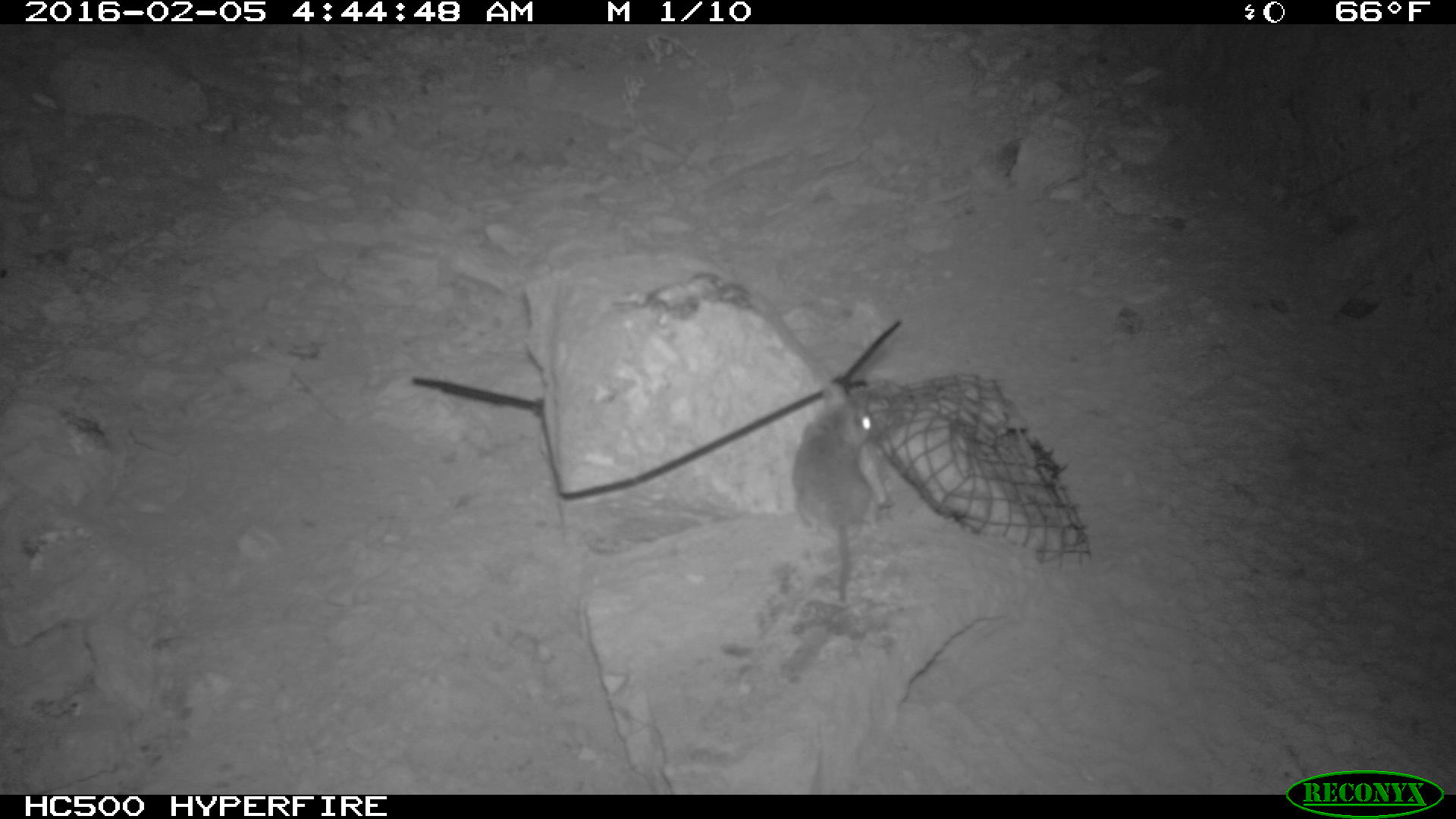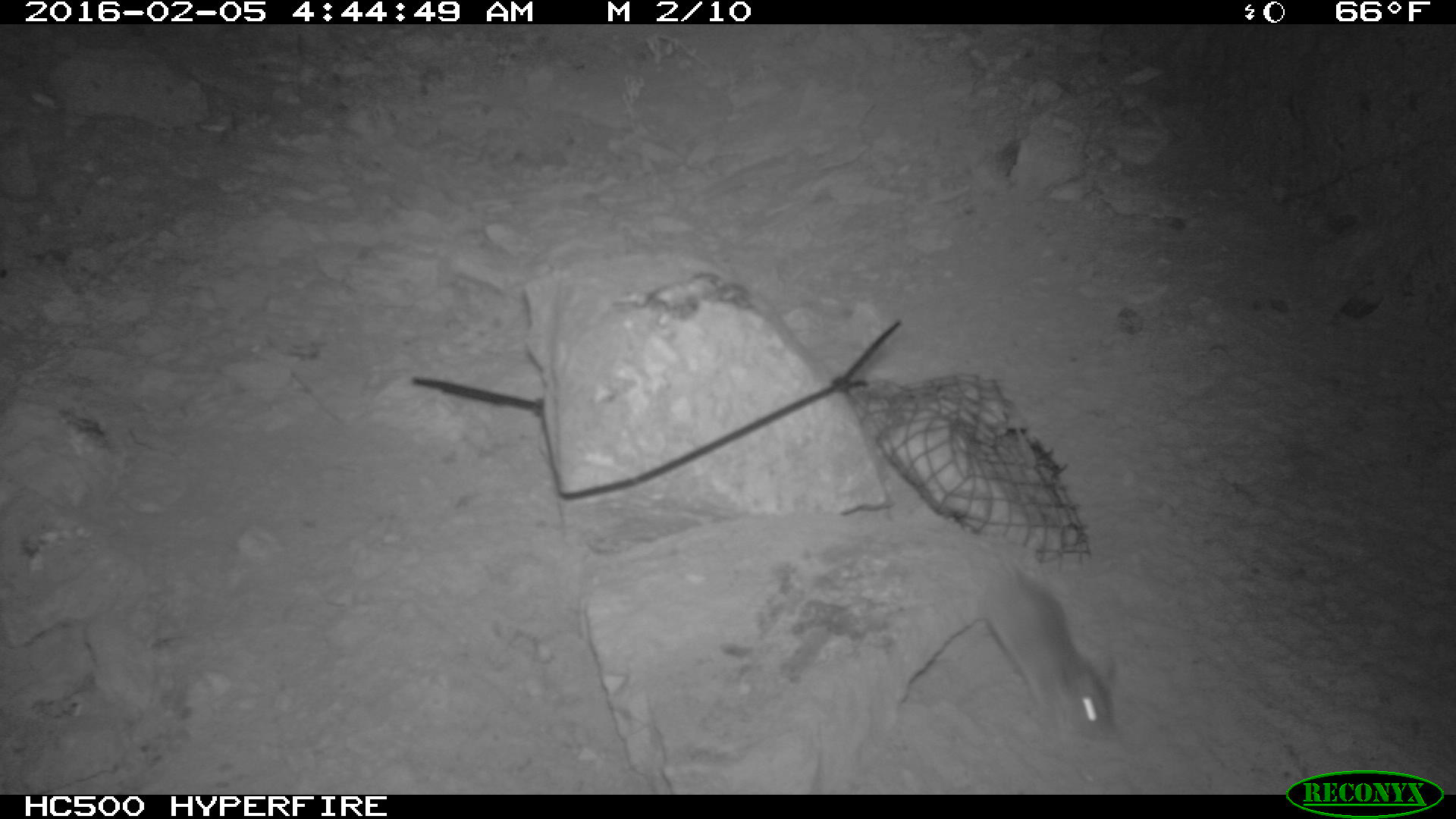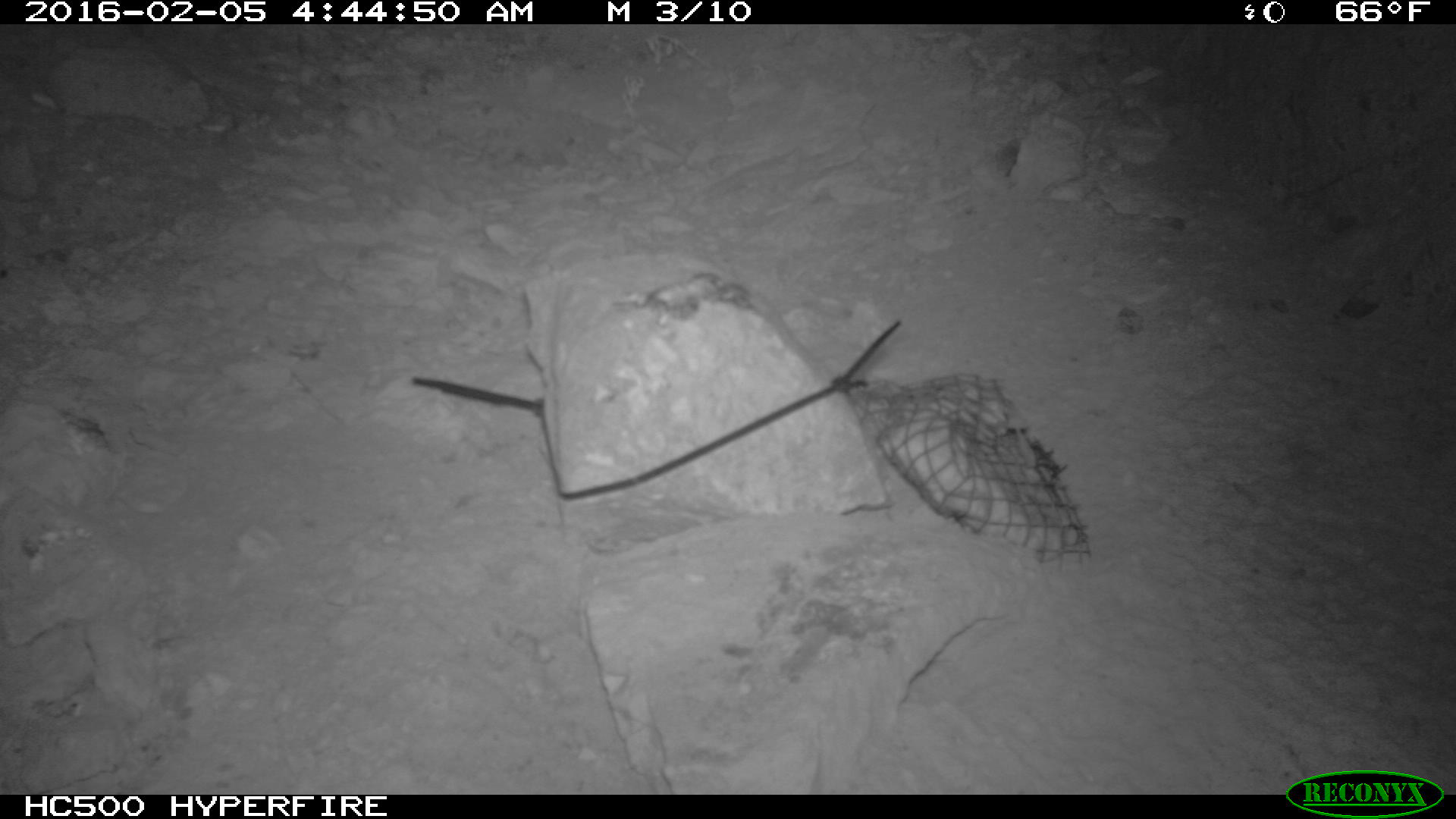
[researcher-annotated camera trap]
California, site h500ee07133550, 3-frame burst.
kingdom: Animalia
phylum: Chordata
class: Mammalia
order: Rodentia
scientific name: Rodentia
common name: rodent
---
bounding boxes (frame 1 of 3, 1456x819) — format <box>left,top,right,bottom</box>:
rodent: <box>792,380,879,602</box>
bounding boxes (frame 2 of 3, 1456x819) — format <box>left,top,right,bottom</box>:
rodent: <box>973,540,1119,745</box>